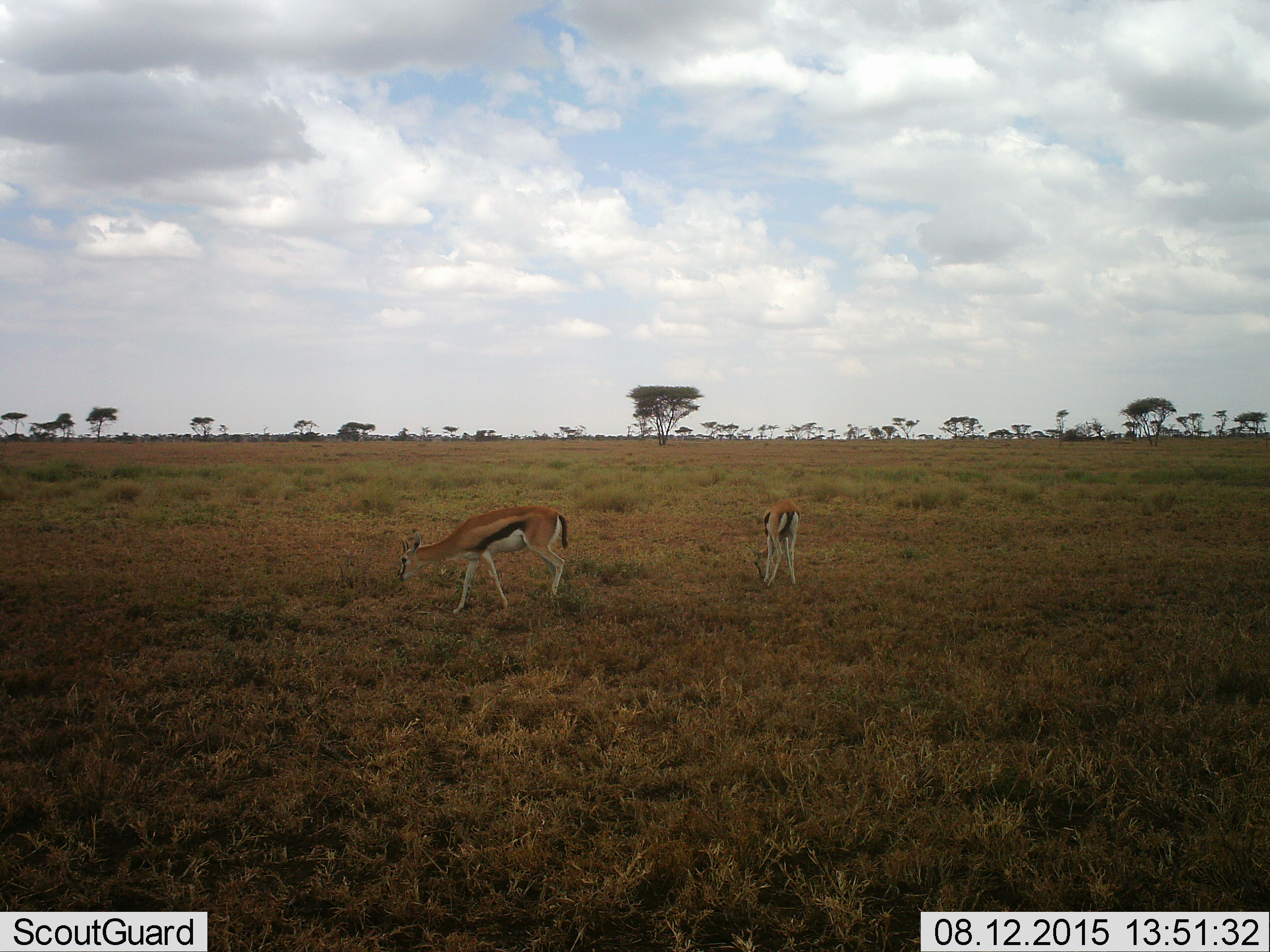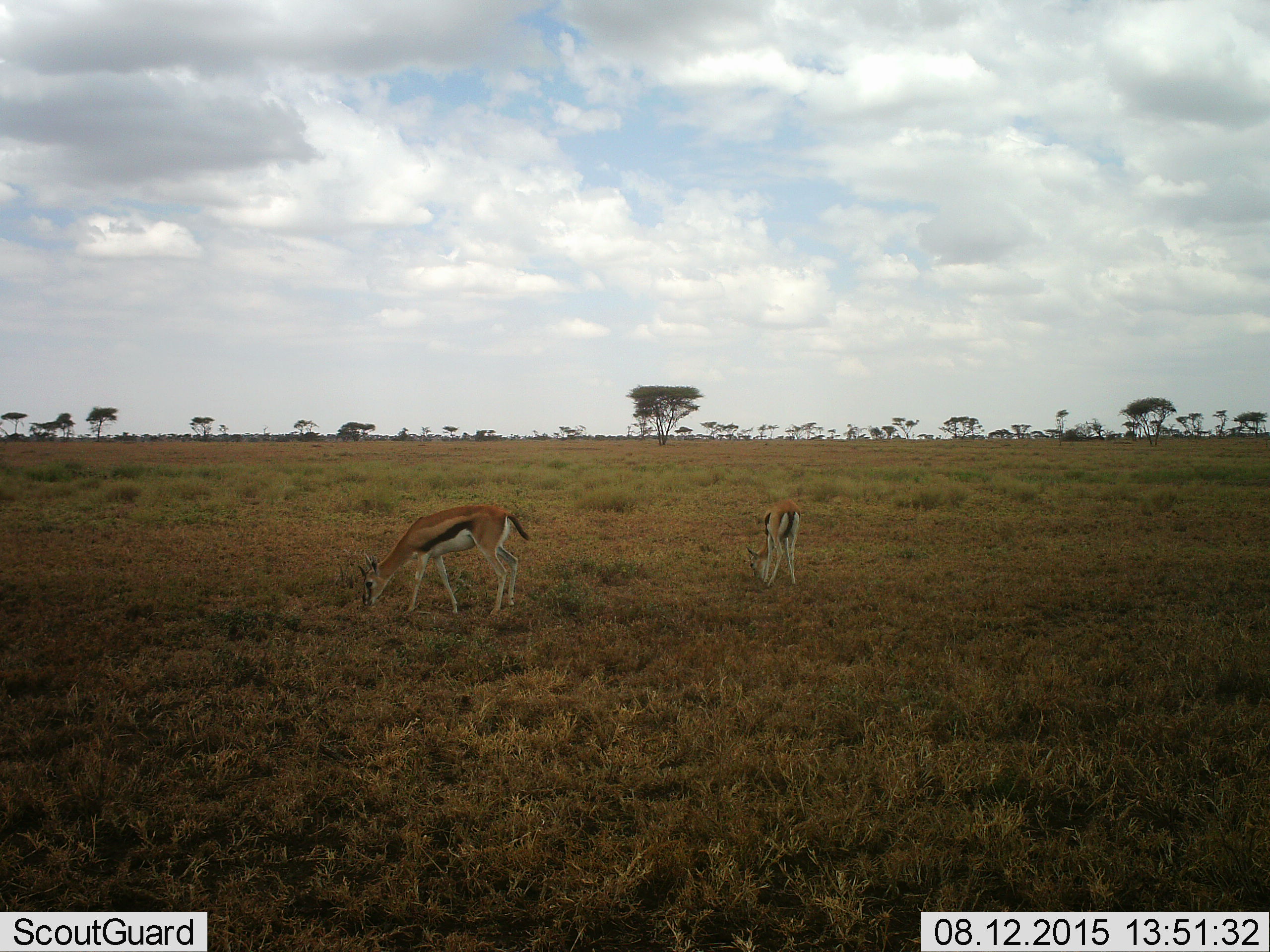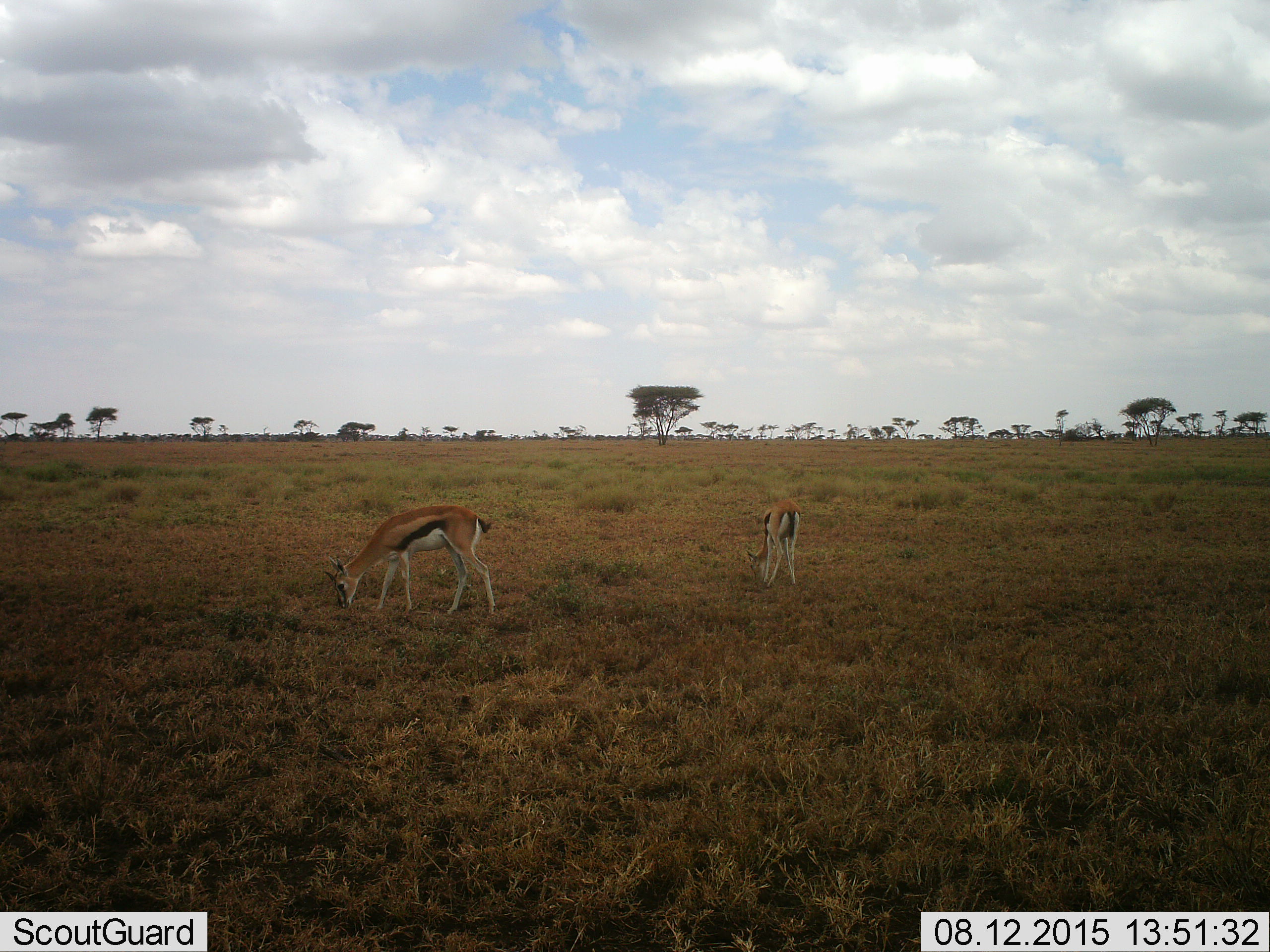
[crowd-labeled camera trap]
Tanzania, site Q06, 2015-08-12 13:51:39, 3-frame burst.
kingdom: Animalia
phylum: Chordata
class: Mammalia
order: Artiodactyla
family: Bovidae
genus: Eudorcas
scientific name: Eudorcas thomsonii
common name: thomson's gazelle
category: gazellethomsons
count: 2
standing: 38%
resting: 0%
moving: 12%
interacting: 0%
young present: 0%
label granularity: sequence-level